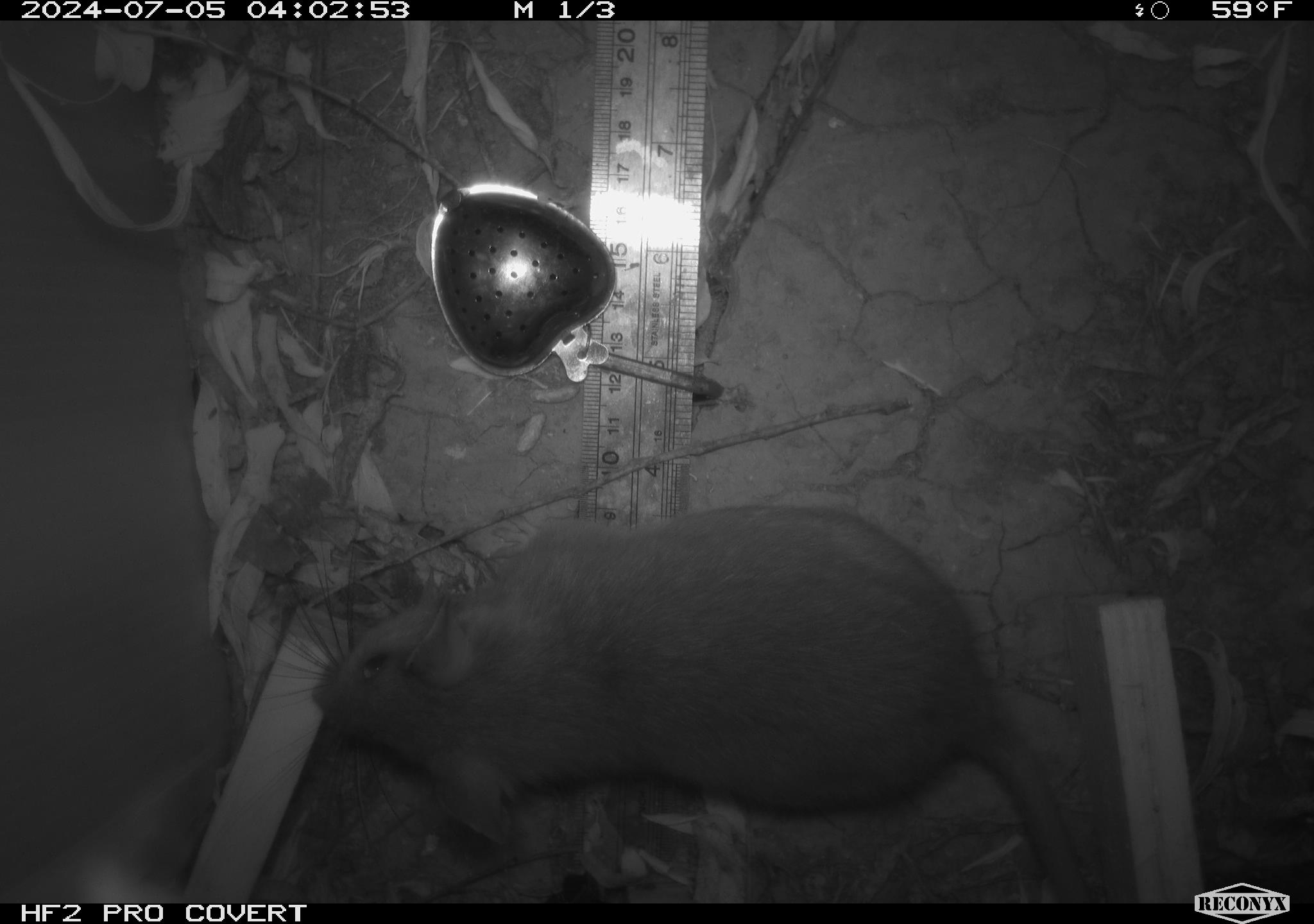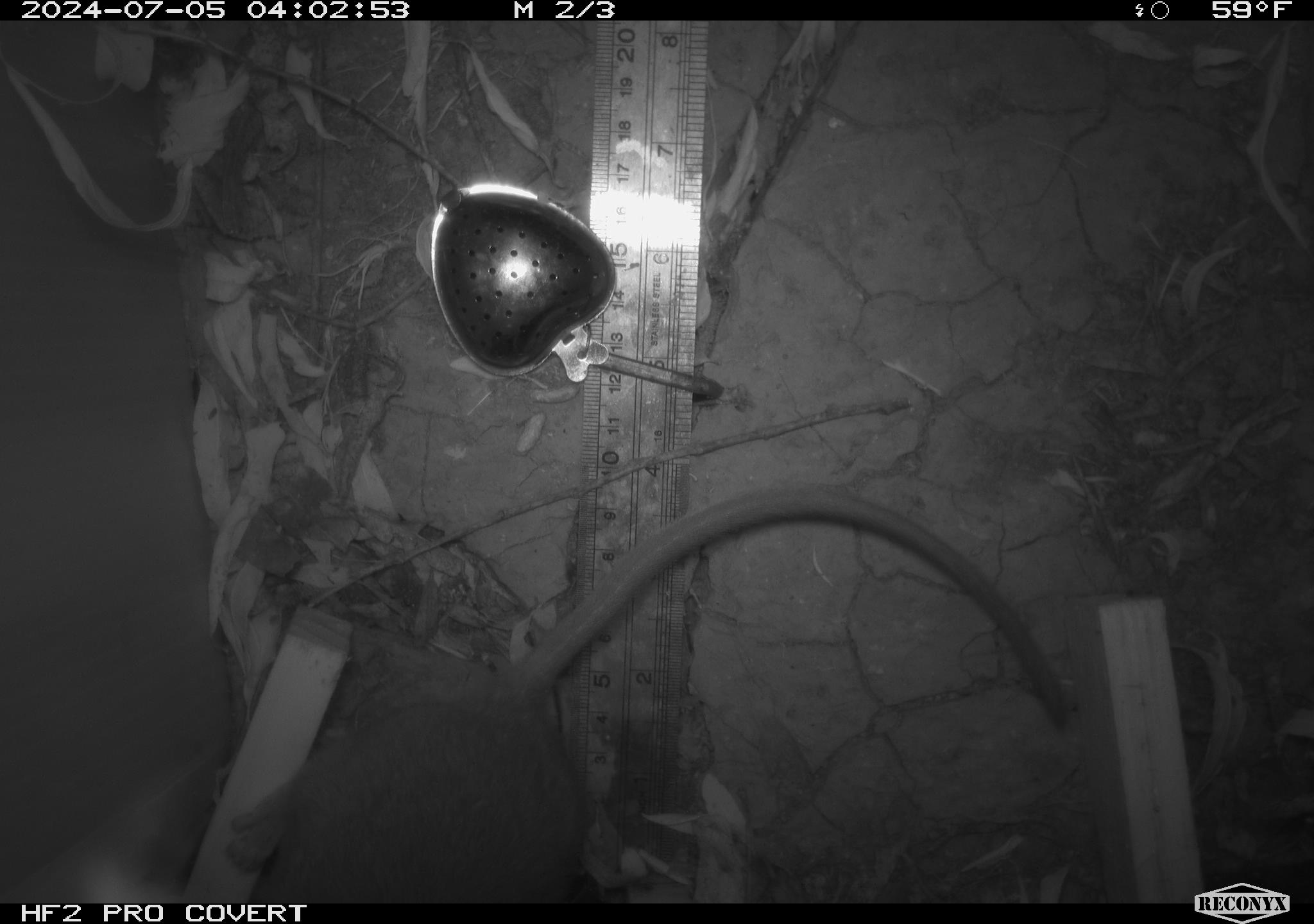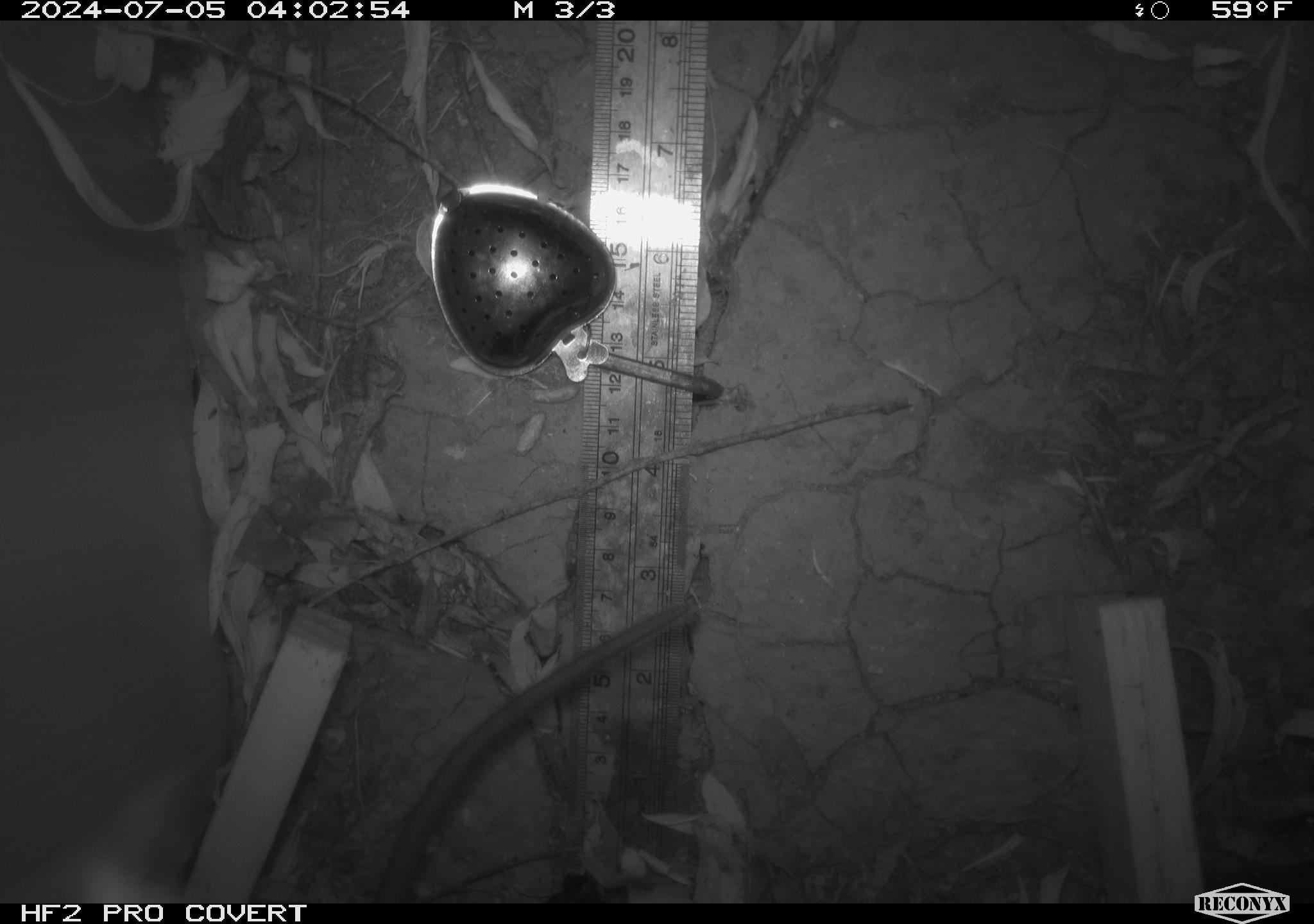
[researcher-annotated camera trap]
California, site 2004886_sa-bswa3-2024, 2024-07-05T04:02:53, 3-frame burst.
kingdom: Animalia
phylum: Chordata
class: Mammalia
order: Rodentia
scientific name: Rodentia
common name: woodrat or rat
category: woodrat or rat species